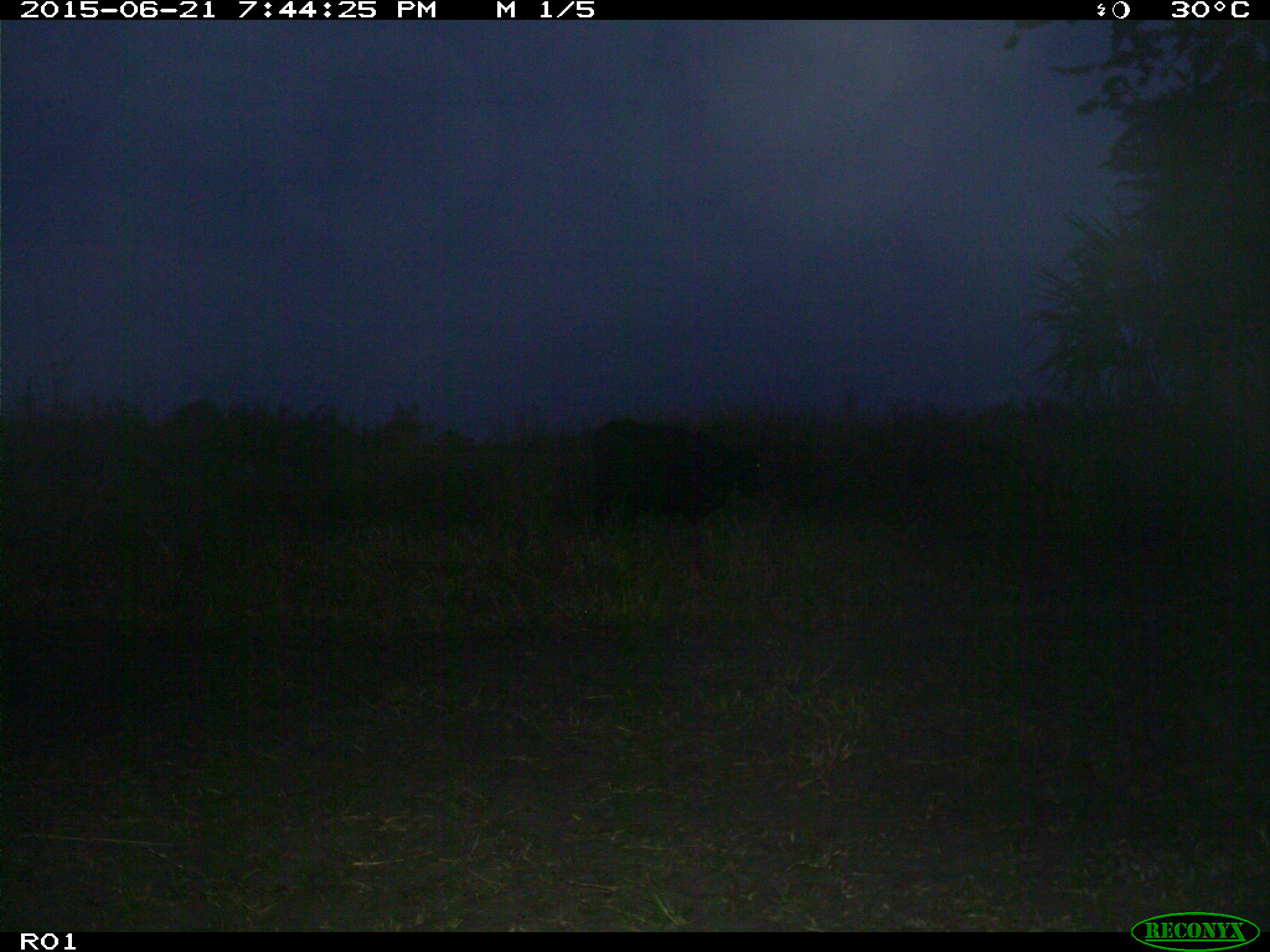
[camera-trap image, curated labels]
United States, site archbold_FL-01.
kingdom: Animalia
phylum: Chordata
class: Mammalia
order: Artiodactyla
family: Bovidae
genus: Bos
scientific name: Bos taurus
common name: domestic cow